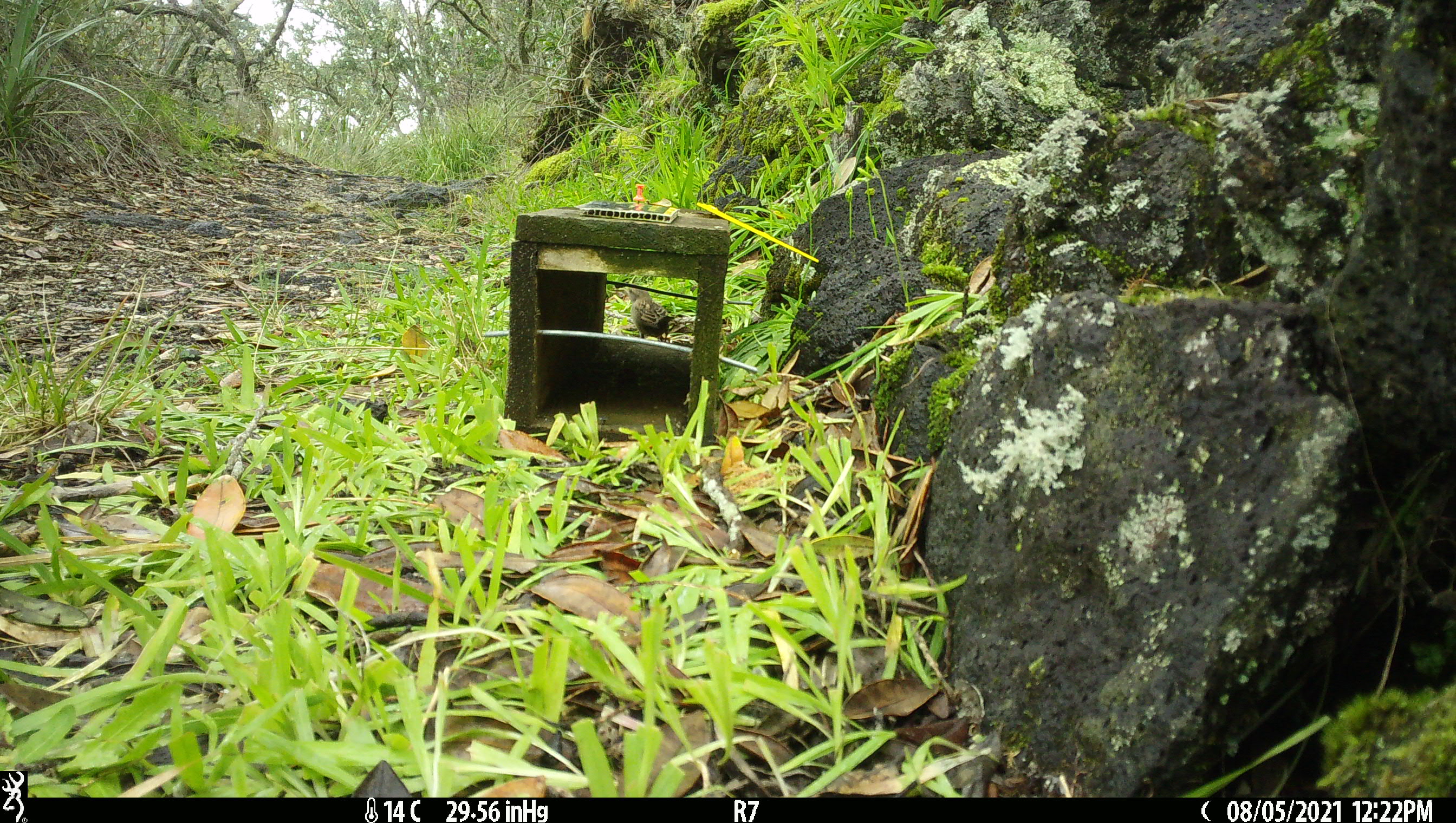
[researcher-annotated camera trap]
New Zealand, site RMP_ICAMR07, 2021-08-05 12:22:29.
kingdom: Animalia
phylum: Chordata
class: Aves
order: Passeriformes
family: Passeridae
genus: Passer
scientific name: Passer domesticus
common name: house sparrow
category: sparrow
Sparrow (house sparrow) (Passer domesticus).